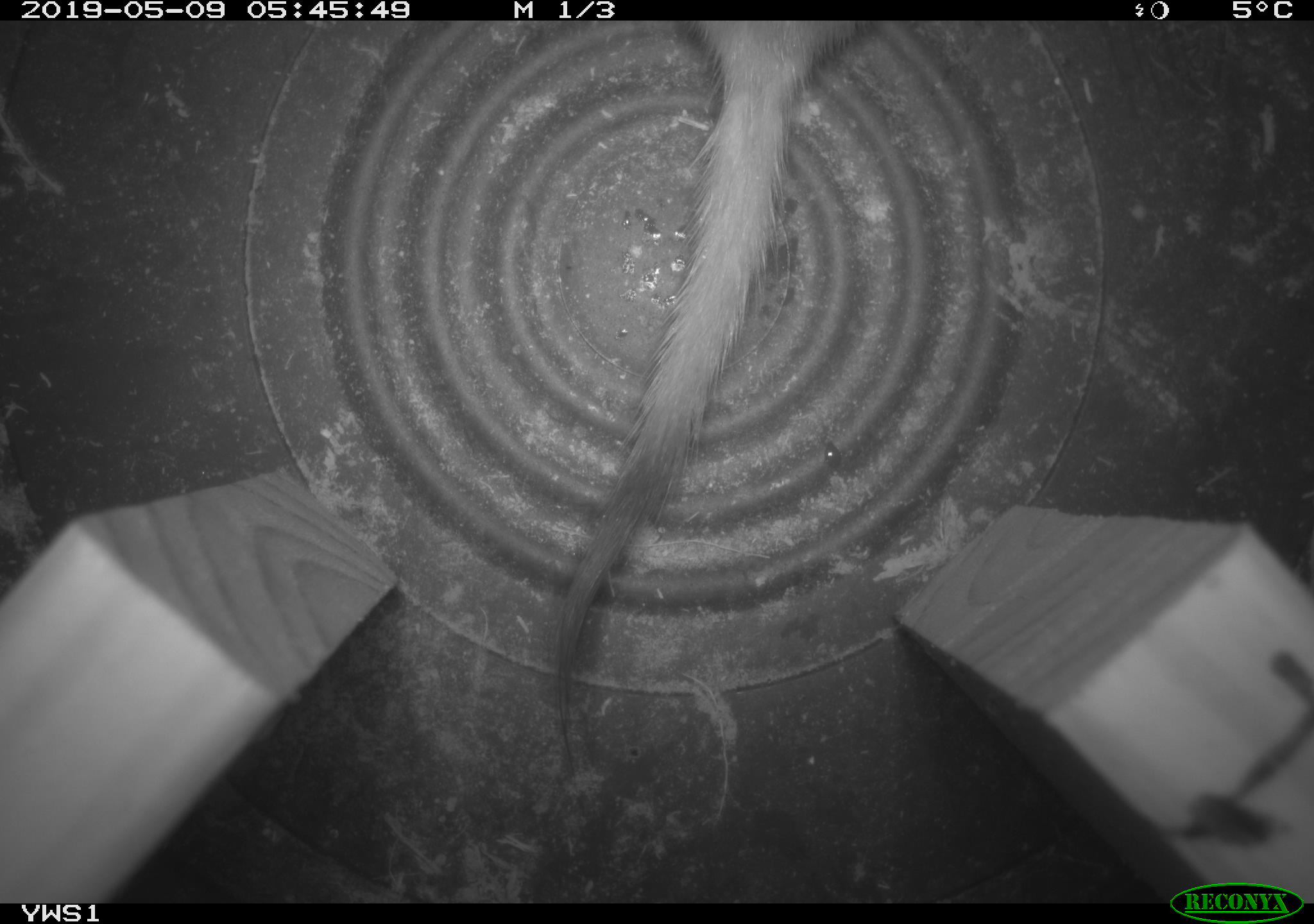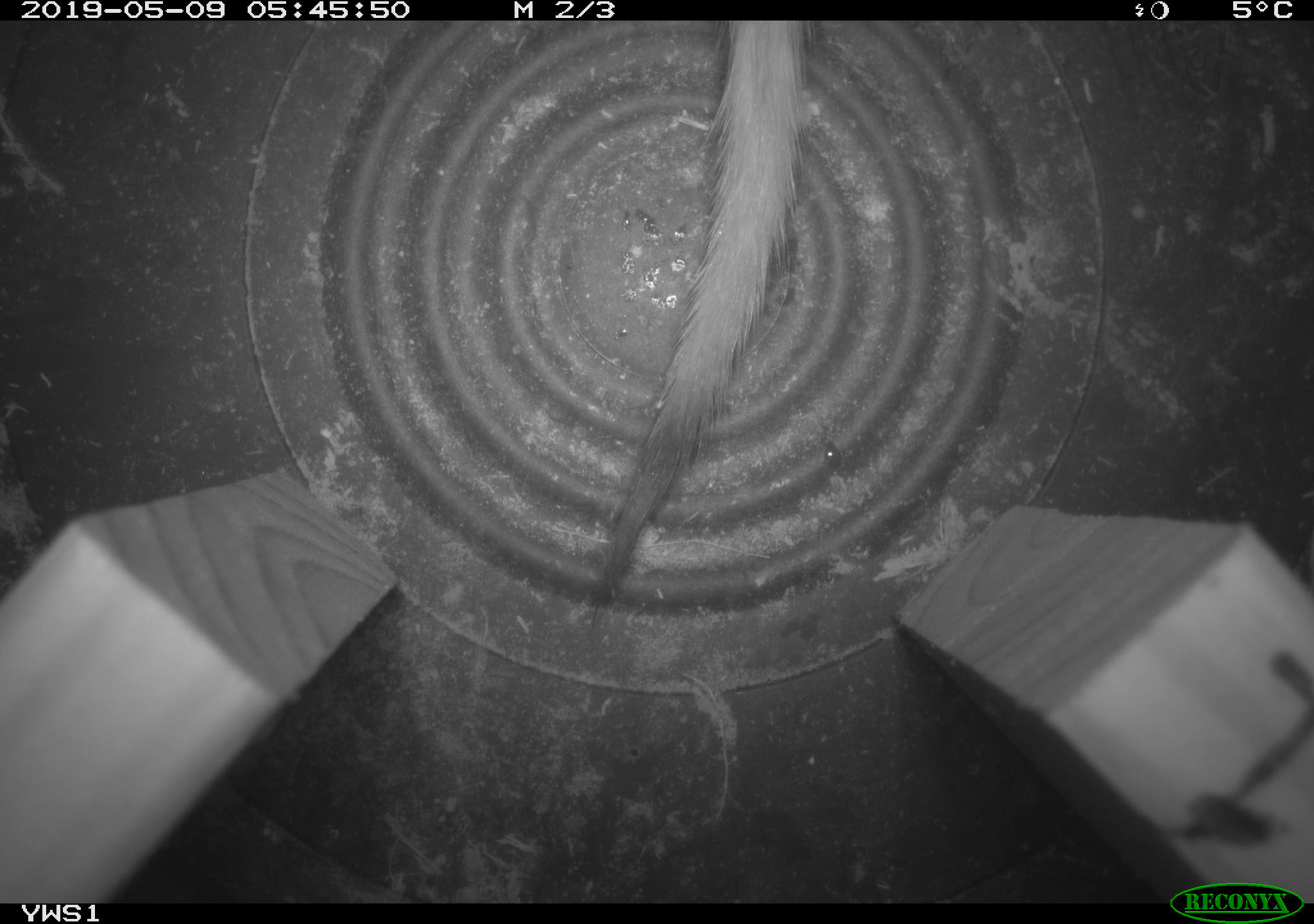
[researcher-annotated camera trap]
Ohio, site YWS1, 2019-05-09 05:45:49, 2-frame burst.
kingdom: Animalia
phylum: Chordata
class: Mammalia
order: Carnivora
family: Mustelidae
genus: Neogale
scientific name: Neogale frenata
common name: long-tailed weasel